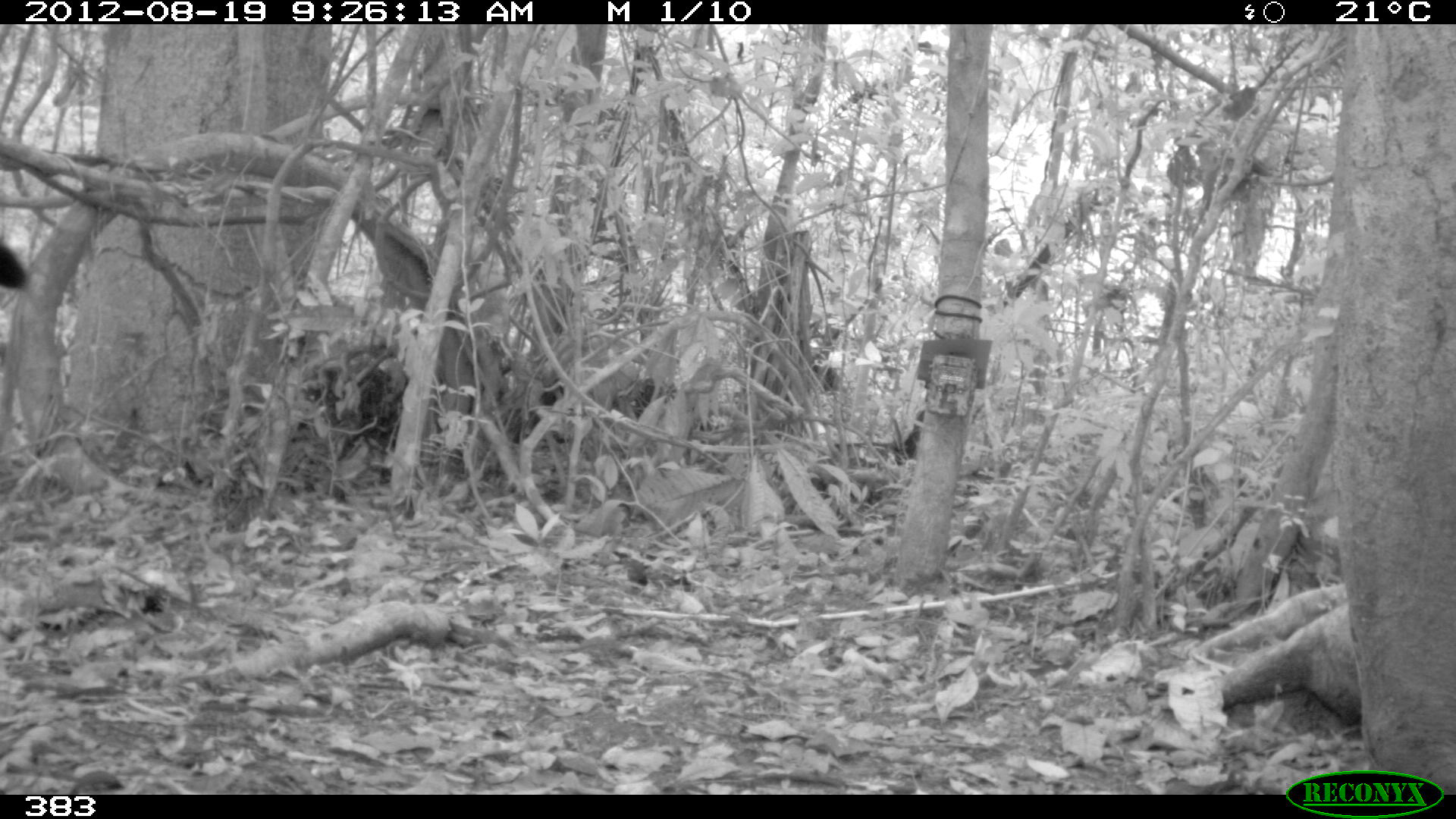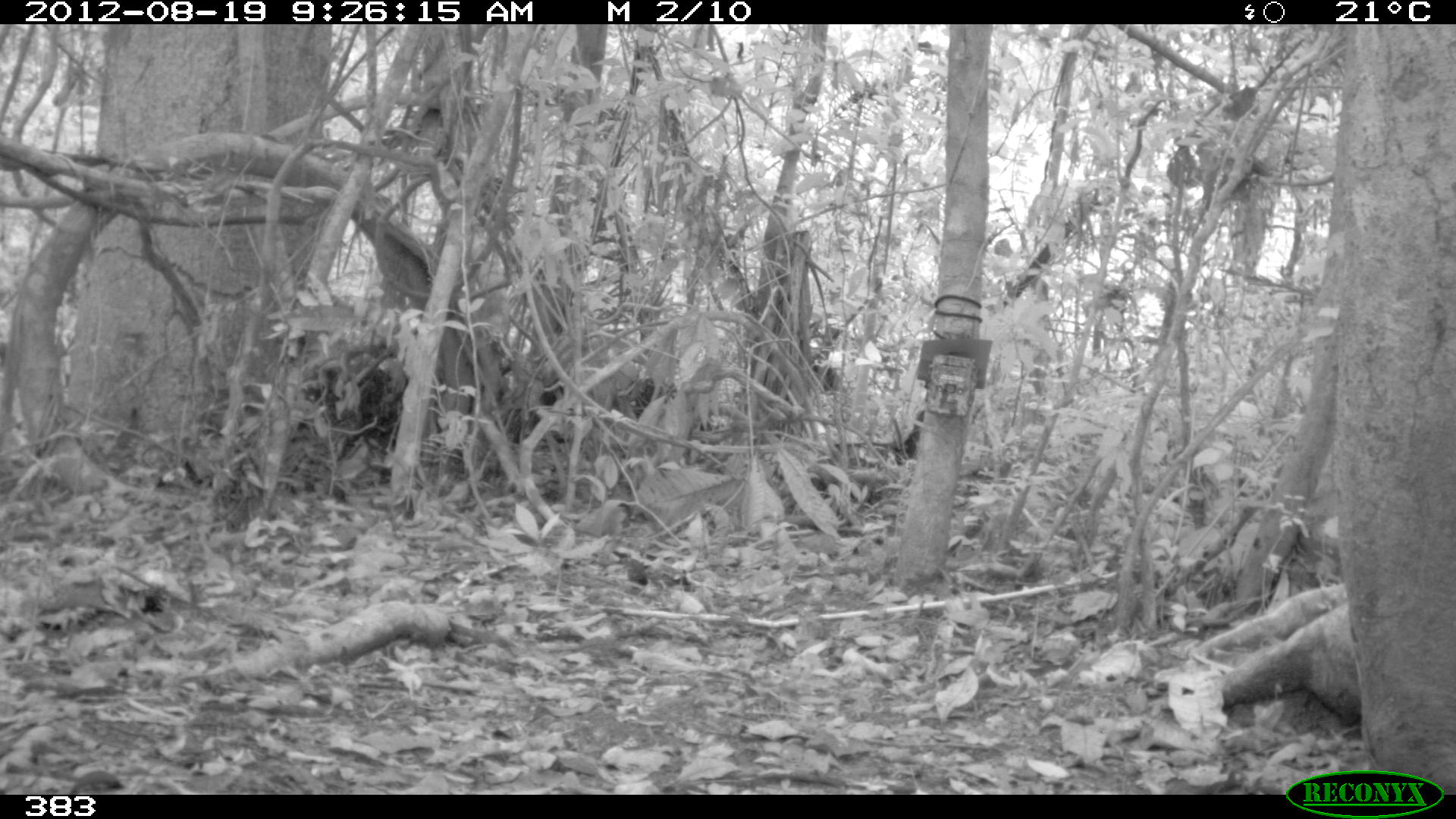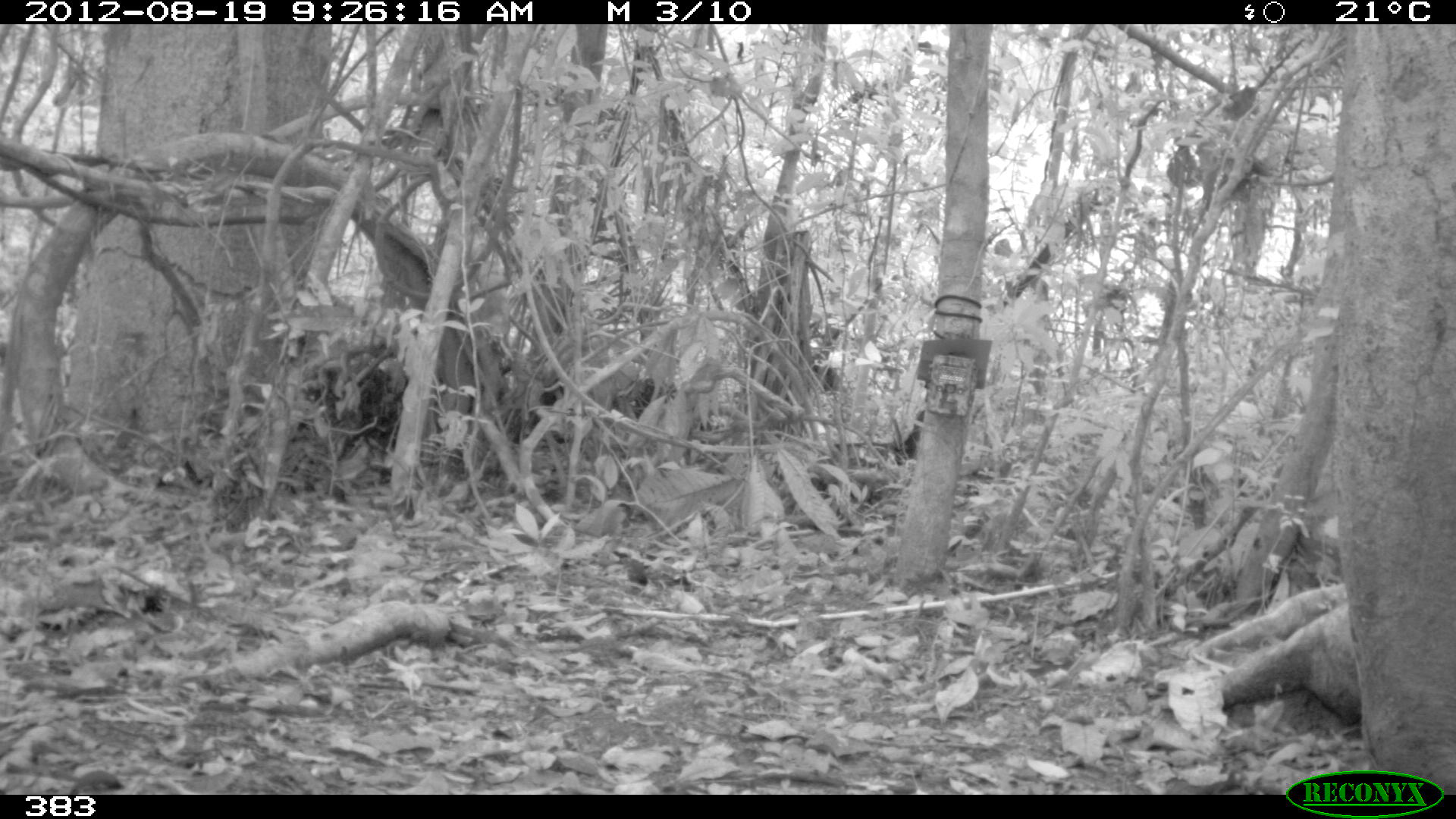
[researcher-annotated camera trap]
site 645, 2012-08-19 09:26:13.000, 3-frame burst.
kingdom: Animalia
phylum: Chordata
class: Mammalia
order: Carnivora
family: Felidae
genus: Panthera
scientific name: Panthera onca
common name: jaguar